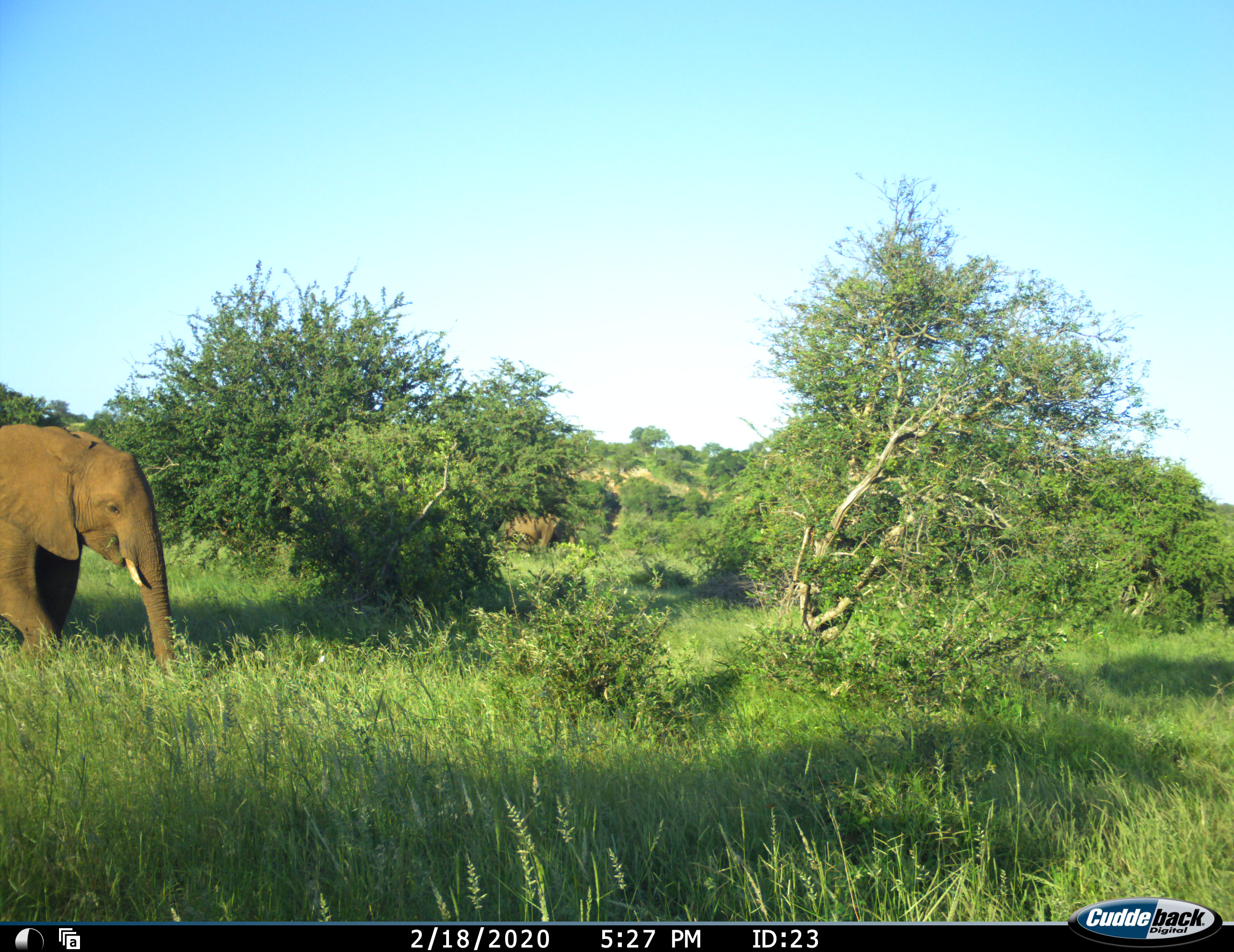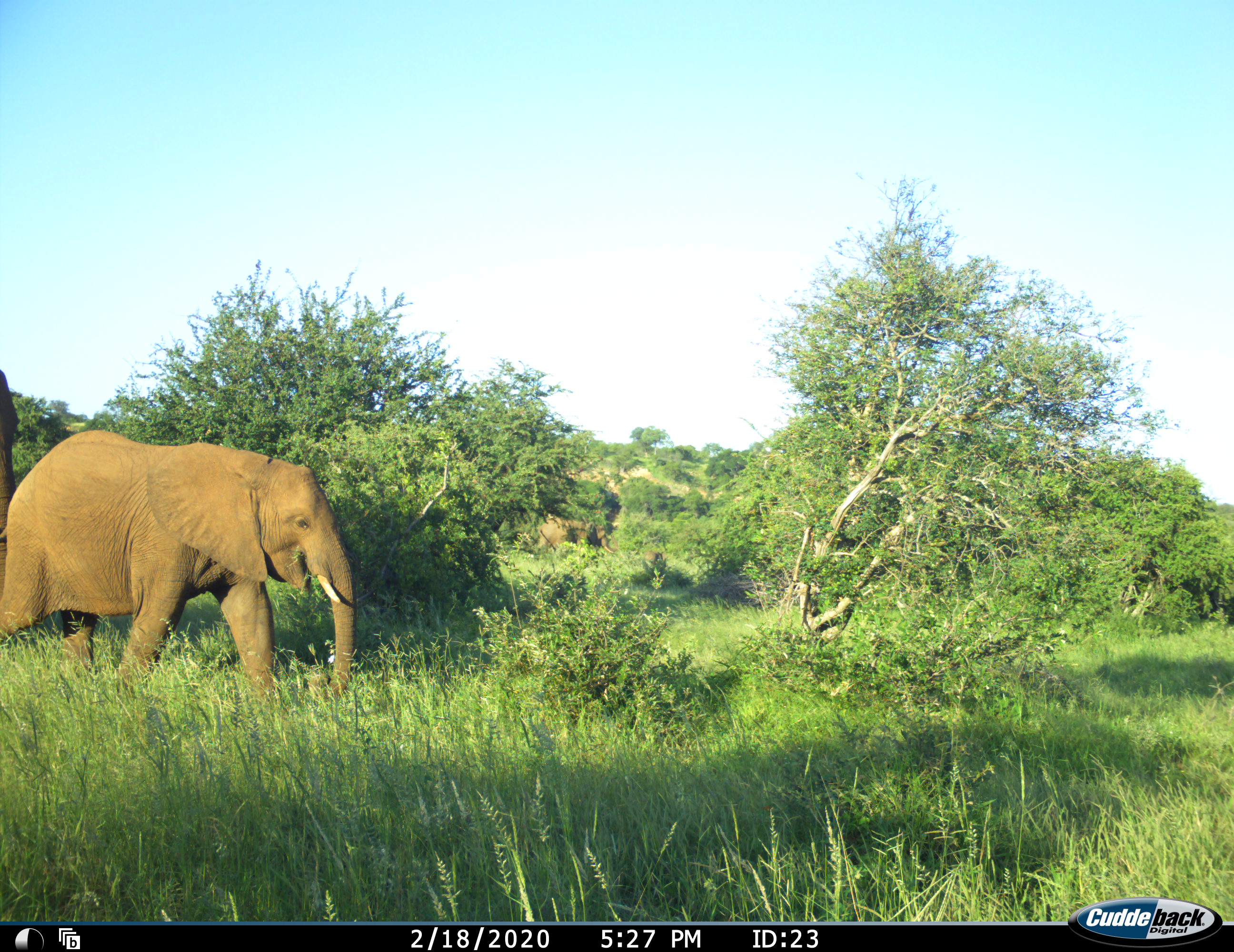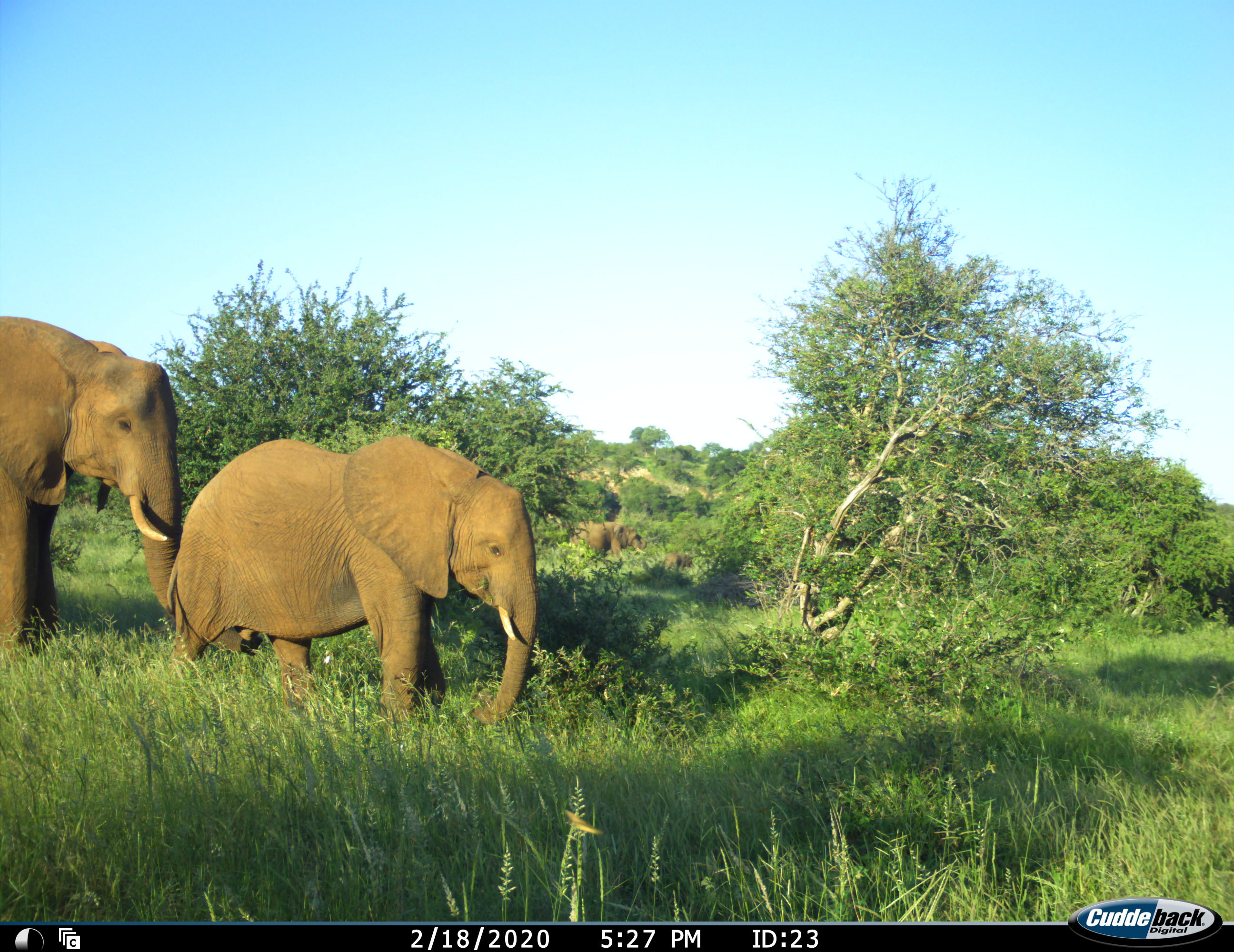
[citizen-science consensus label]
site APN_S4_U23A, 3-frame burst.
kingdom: Animalia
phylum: Chordata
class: Mammalia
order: Proboscidea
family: Elephantidae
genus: Loxodonta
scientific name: Loxodonta africana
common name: african bush elephant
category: elephant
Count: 4.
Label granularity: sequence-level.